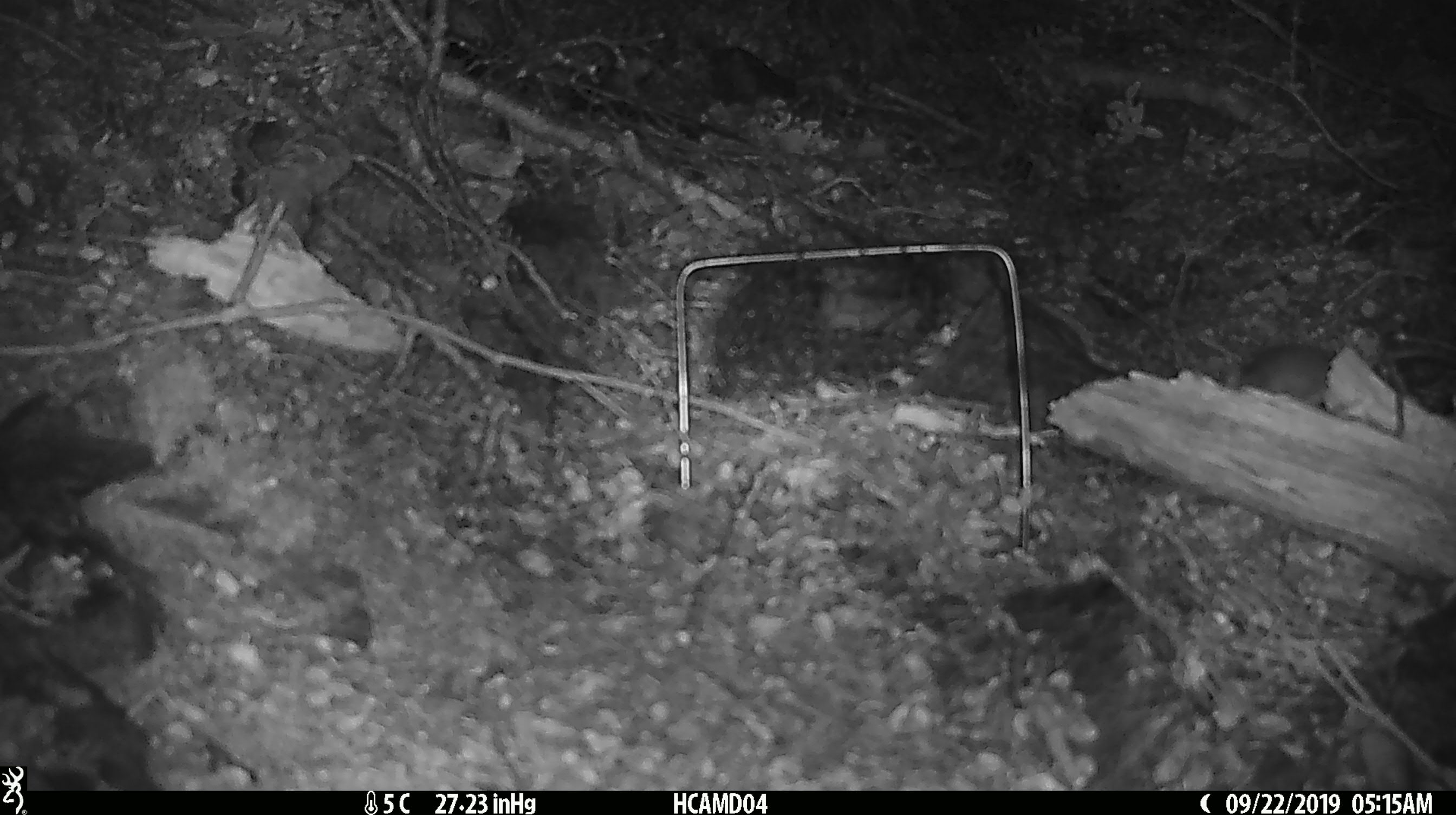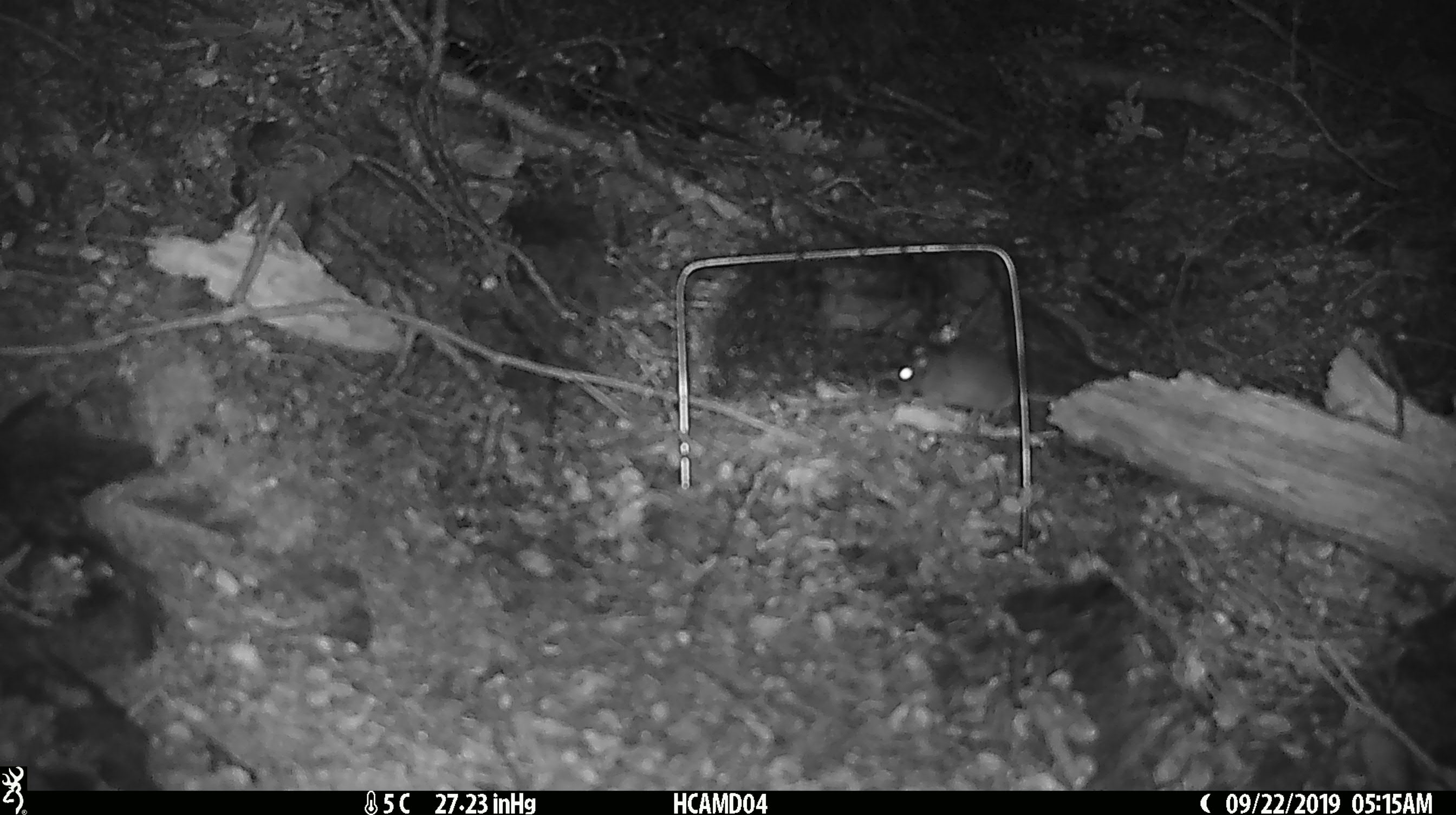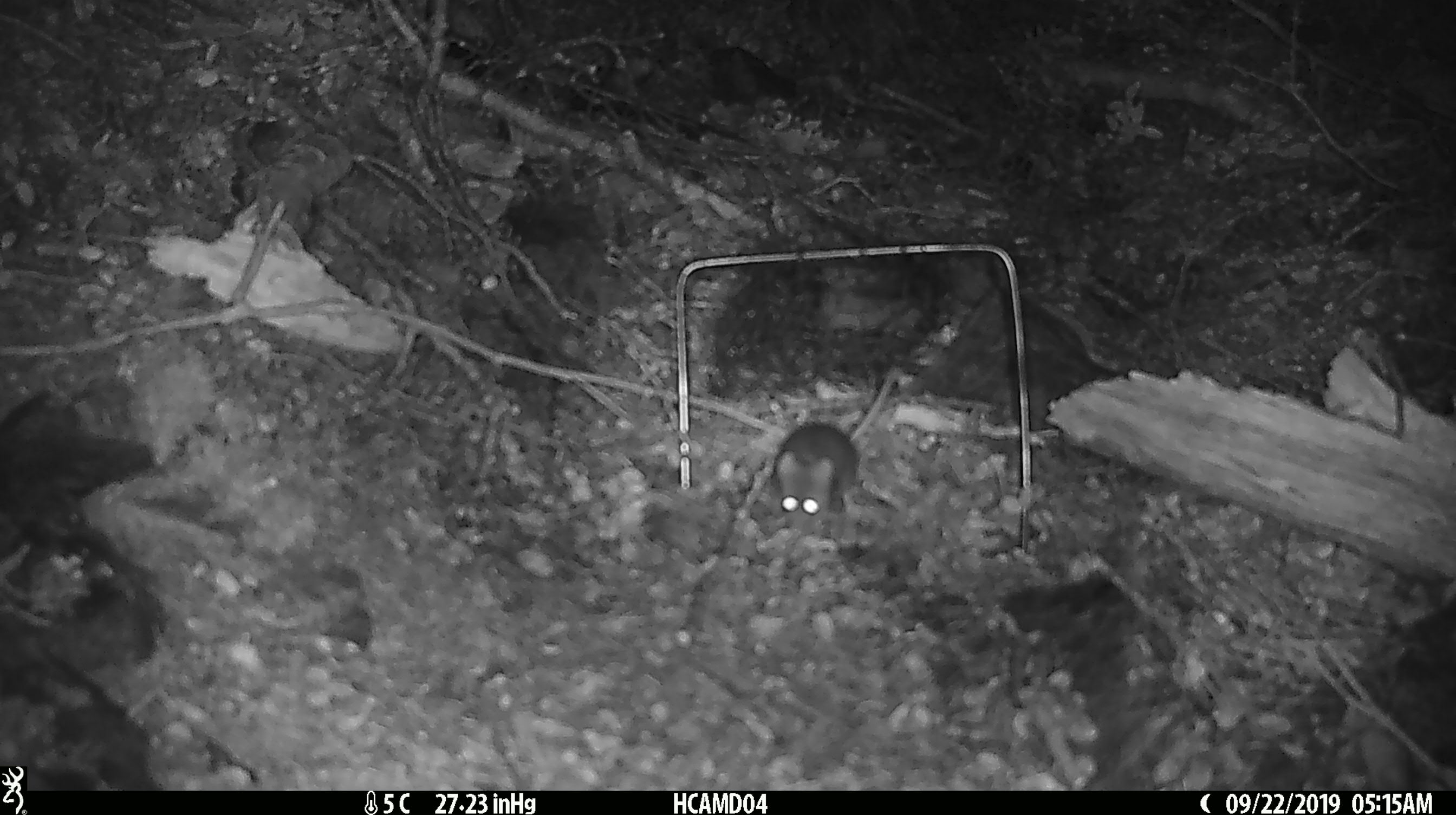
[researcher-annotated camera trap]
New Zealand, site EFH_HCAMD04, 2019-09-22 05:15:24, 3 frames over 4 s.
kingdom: Animalia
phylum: Chordata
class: Mammalia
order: Rodentia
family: Muridae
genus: Mus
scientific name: Mus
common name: mouse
Mouse (Mus).